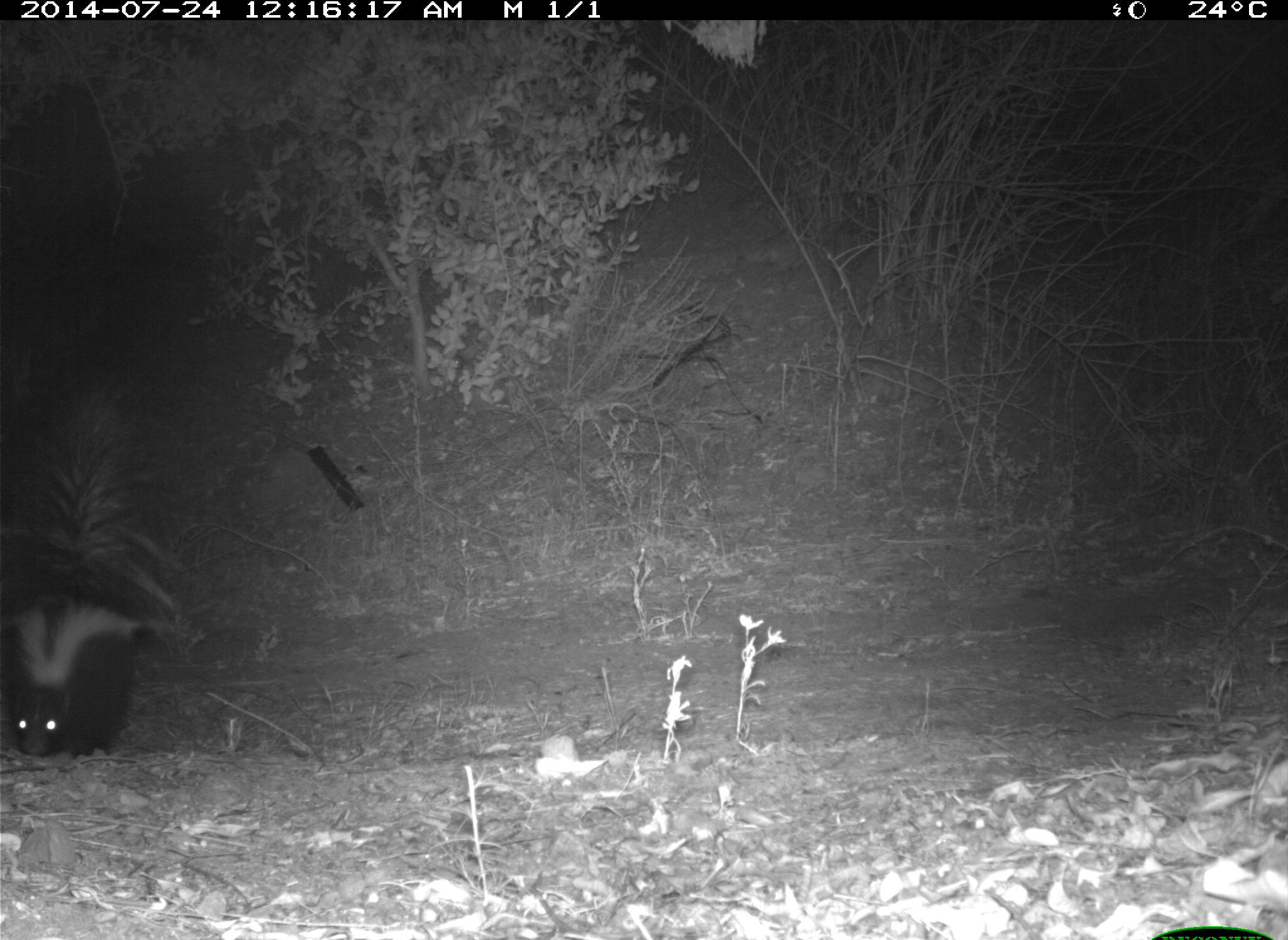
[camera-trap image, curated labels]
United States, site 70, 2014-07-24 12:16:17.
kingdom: Animalia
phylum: Chordata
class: Mammalia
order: Carnivora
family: Mephitidae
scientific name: Mephitidae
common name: skunk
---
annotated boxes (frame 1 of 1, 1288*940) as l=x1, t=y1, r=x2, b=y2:
skunk: l=0, t=371, r=189, b=759